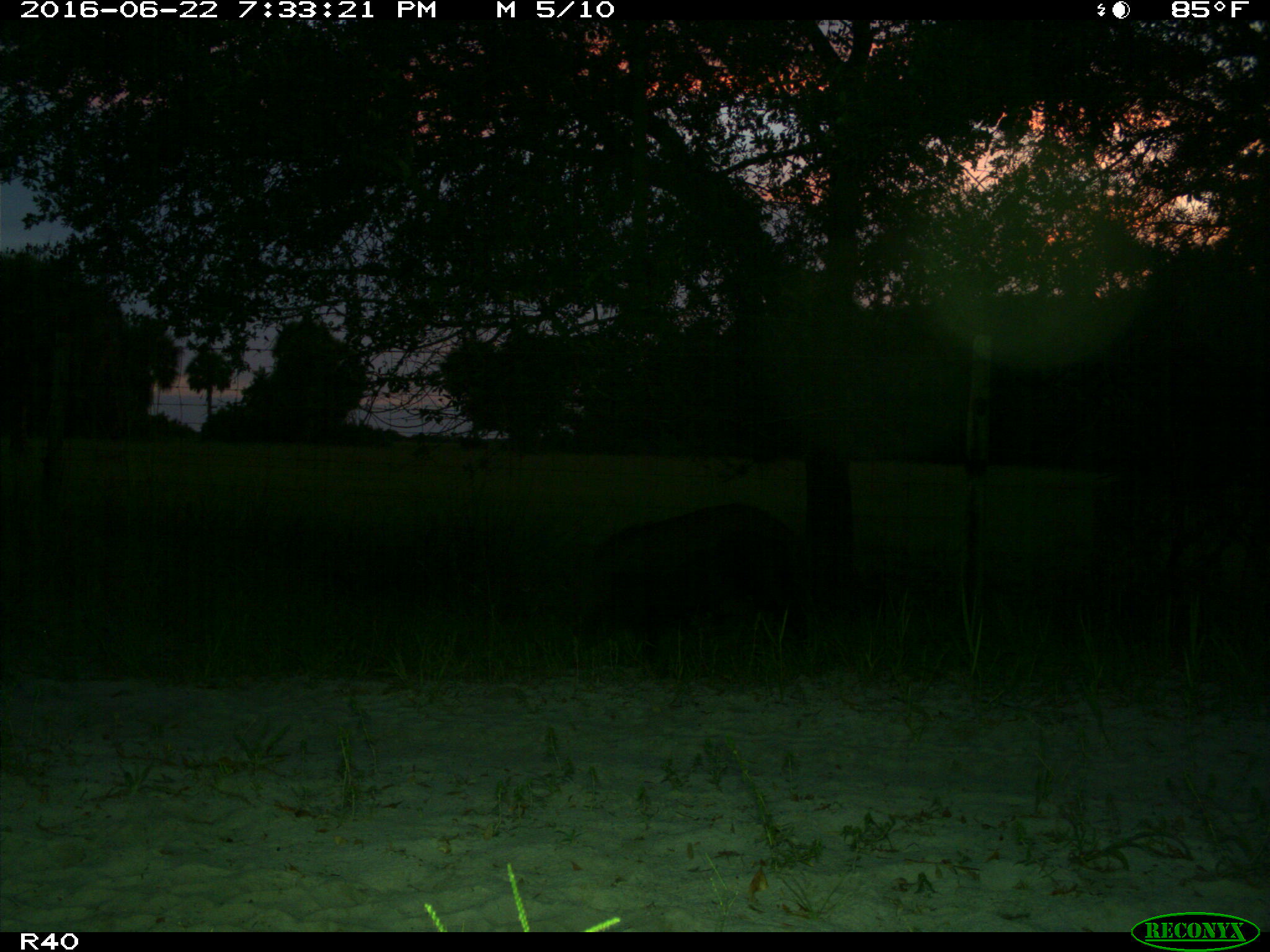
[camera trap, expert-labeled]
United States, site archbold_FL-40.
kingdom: Animalia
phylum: Chordata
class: Mammalia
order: Artiodactyla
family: Suidae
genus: Sus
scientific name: Sus scrofa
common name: wild boar